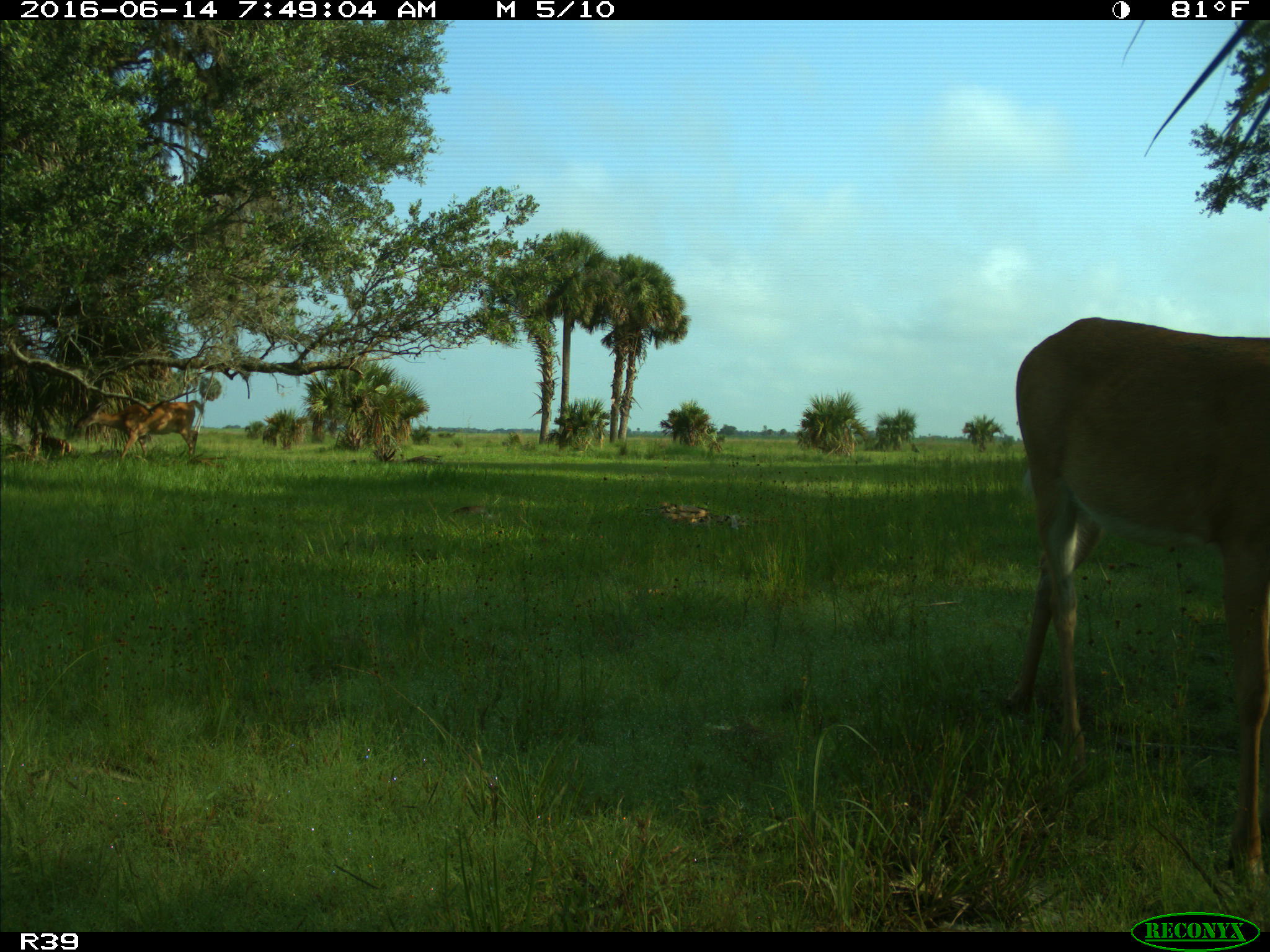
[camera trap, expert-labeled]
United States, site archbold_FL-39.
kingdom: Animalia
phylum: Chordata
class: Mammalia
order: Artiodactyla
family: Cervidae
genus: Odocoileus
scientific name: Odocoileus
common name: deer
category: unidentified deer